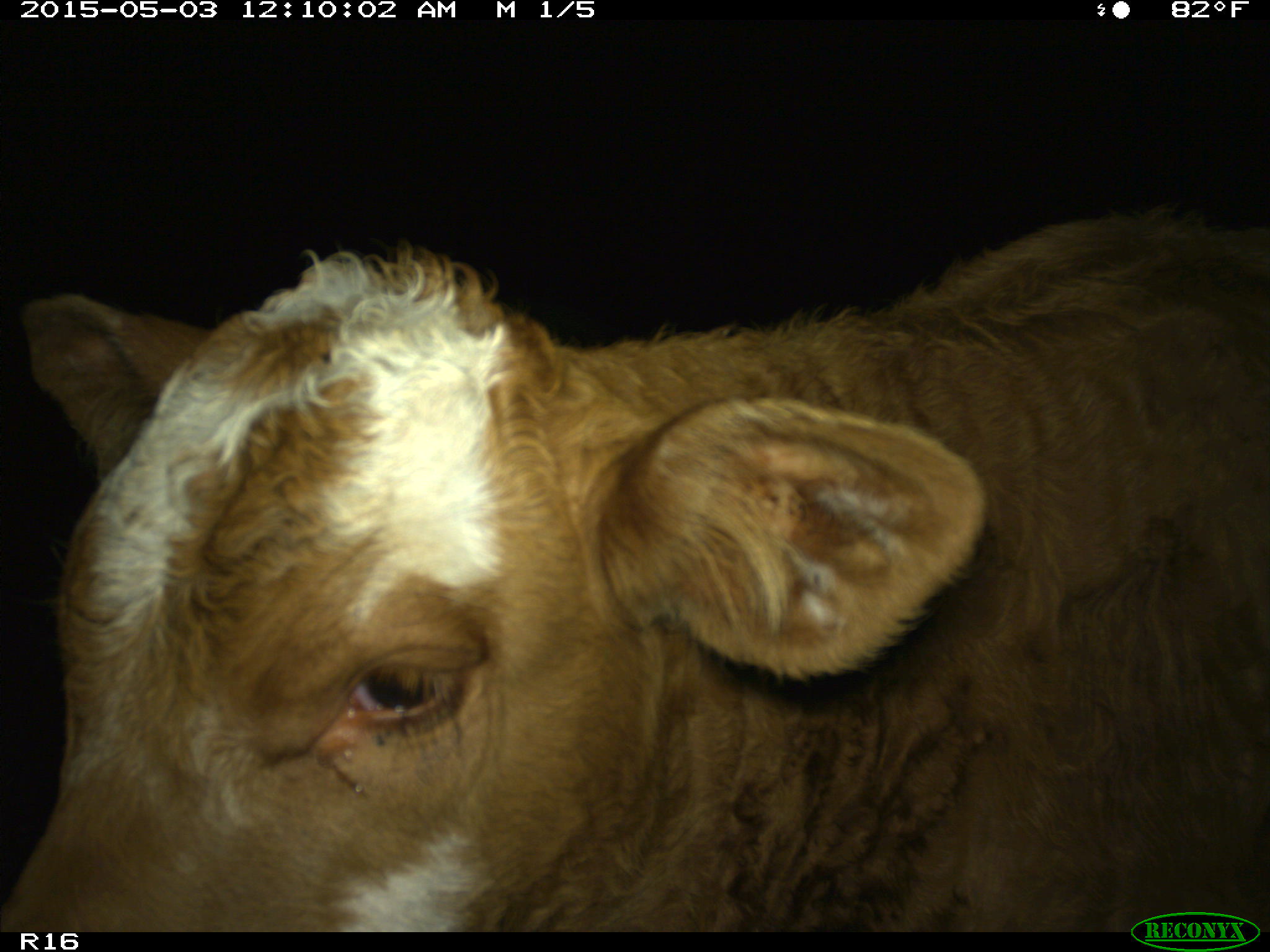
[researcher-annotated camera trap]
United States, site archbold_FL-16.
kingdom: Animalia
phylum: Chordata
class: Mammalia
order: Artiodactyla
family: Bovidae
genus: Bos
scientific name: Bos taurus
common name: domestic cow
Bos taurus (domestic cow).